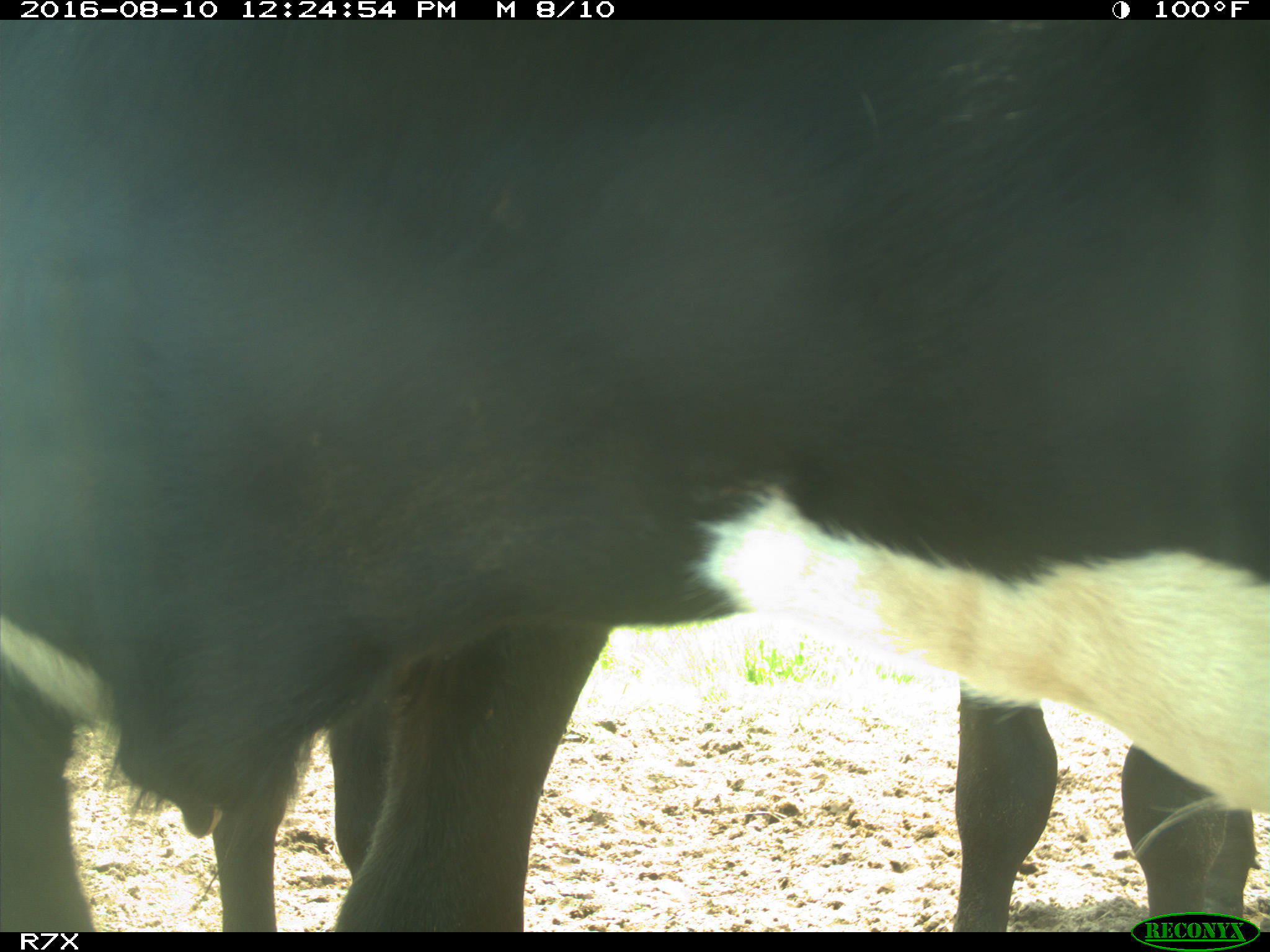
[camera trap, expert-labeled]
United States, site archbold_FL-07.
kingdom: Animalia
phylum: Chordata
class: Mammalia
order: Artiodactyla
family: Bovidae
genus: Bos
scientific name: Bos taurus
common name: domestic cow